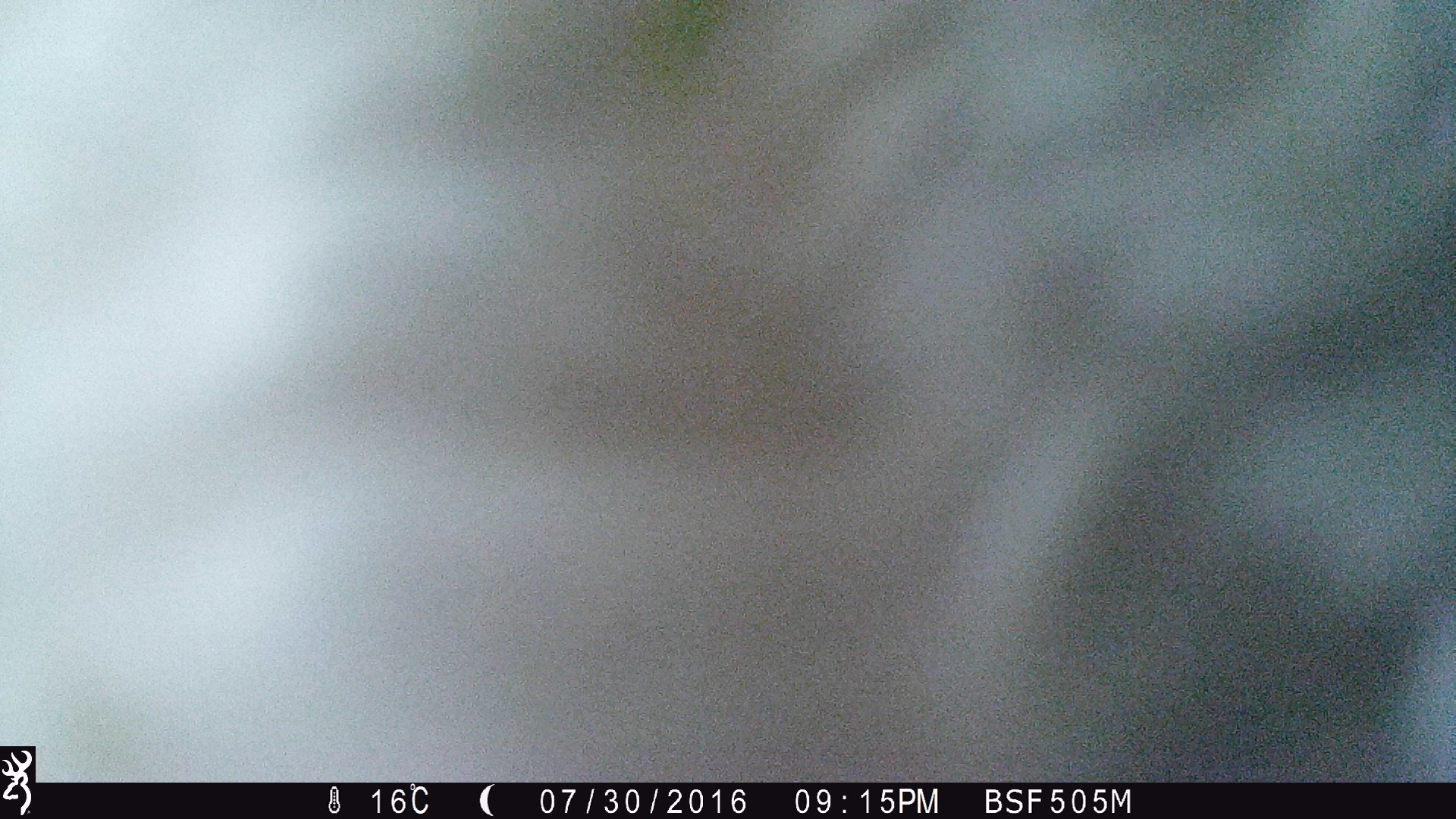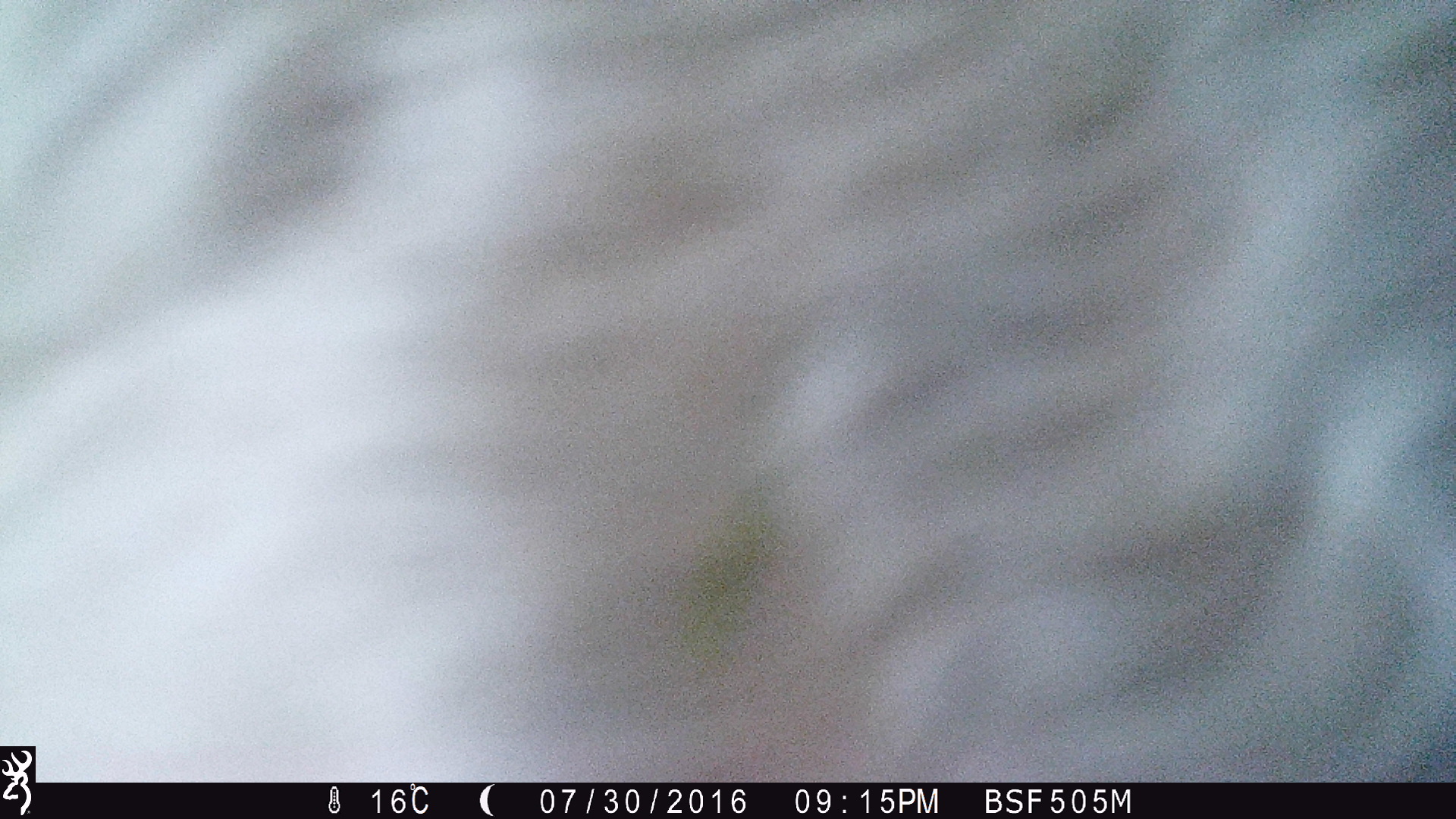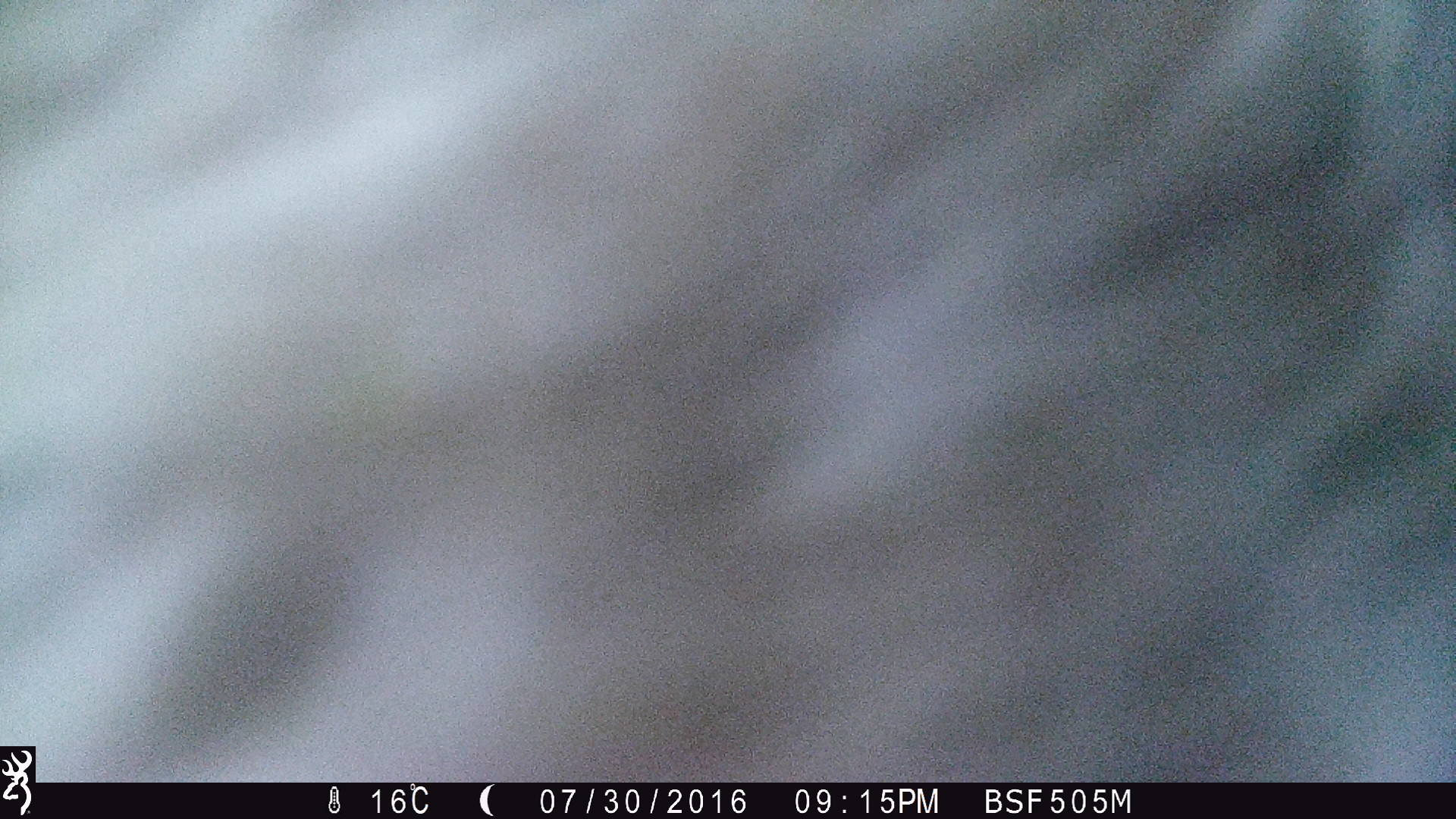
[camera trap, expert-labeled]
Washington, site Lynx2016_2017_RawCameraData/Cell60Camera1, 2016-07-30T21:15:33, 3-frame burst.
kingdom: Animalia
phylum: Chordata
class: Mammalia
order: Artiodactyla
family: Bovidae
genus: Bos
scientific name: Bos taurus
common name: domestic cattle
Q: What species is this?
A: Domestic cattle (Bos taurus).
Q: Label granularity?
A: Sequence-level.